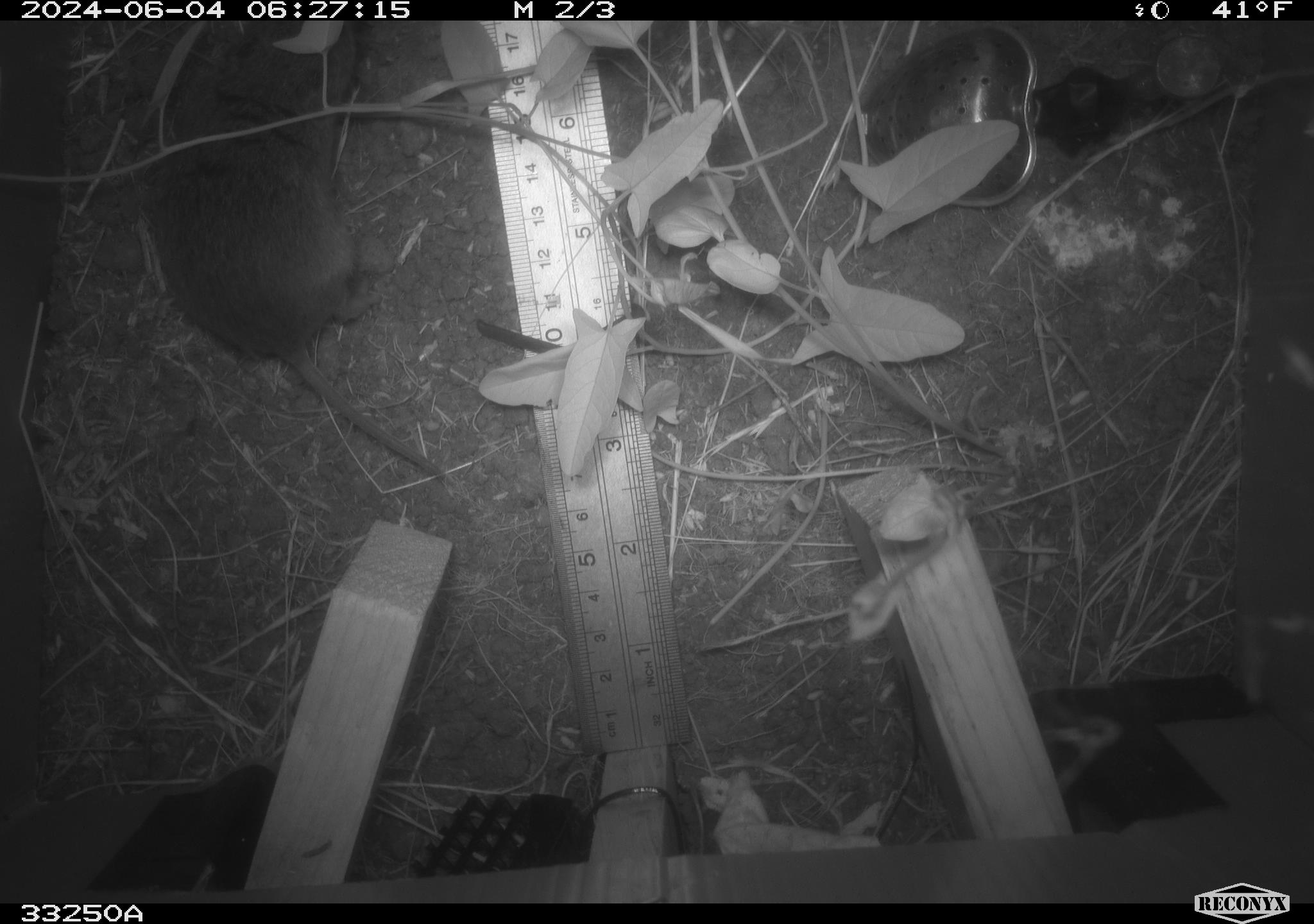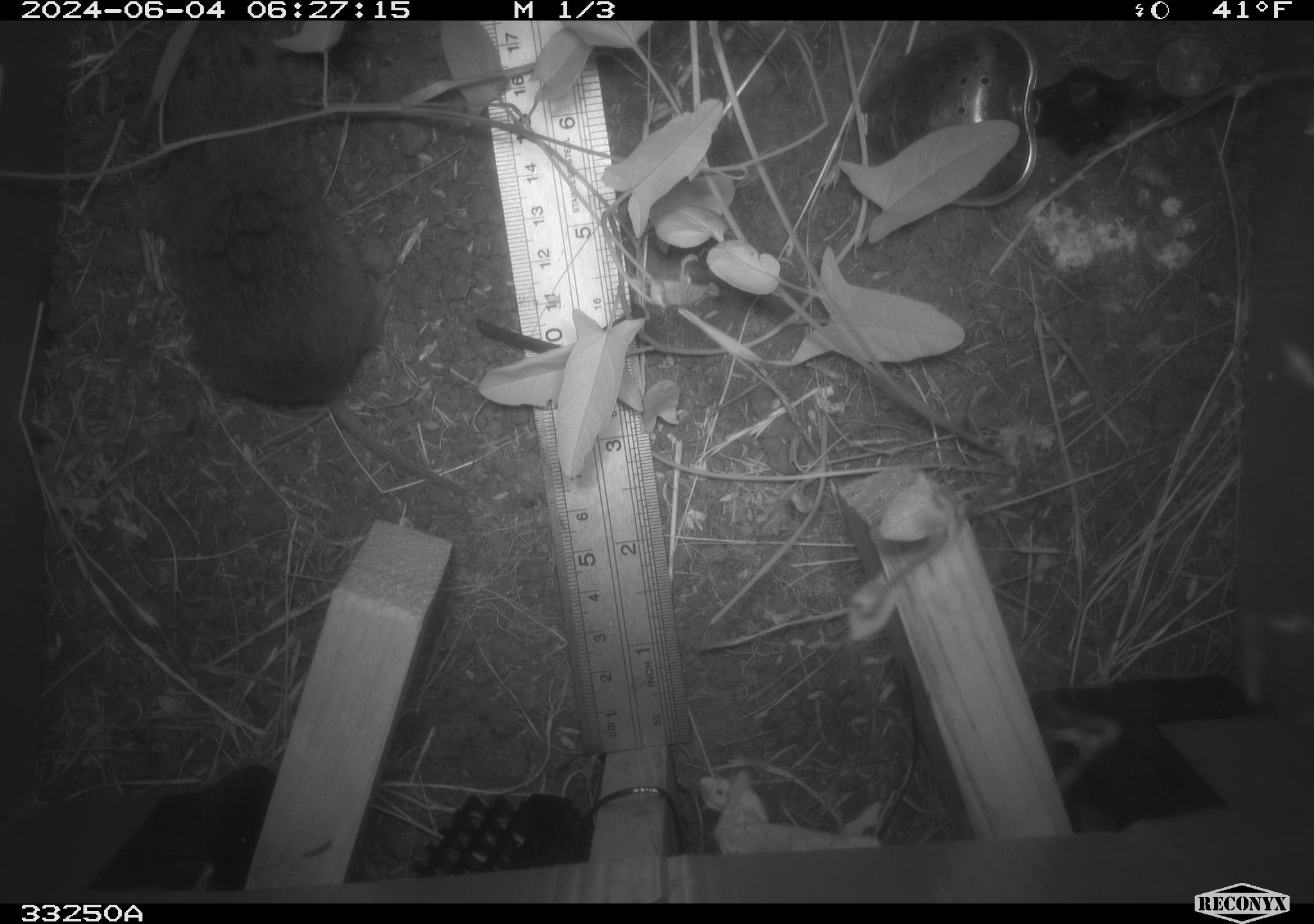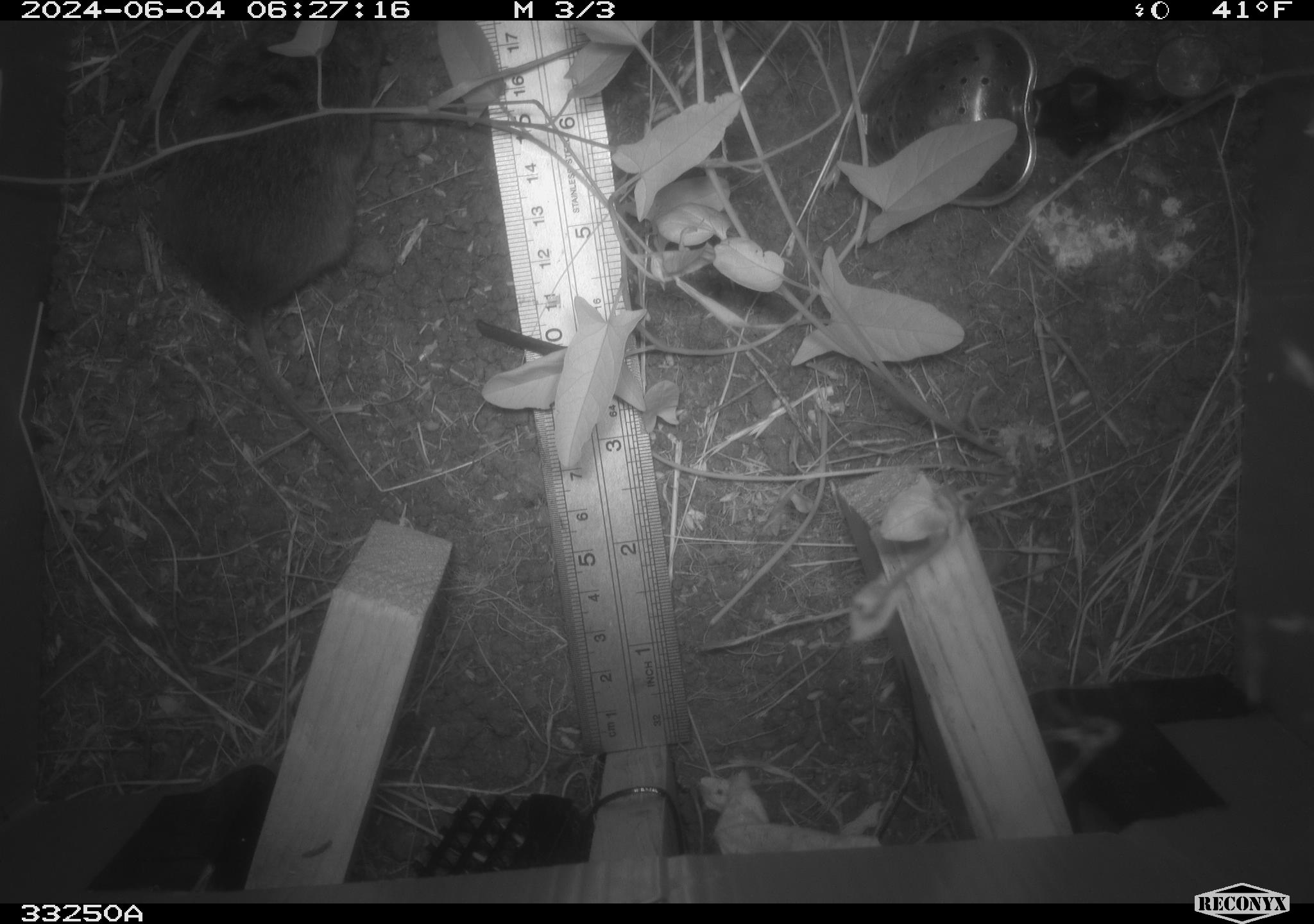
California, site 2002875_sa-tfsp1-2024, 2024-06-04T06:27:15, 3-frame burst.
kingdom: Animalia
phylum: Chordata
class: Mammalia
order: Rodentia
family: Cricetidae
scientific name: Arvicolinae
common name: voles, lemmings, and muskrats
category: arvicolinae subfamily